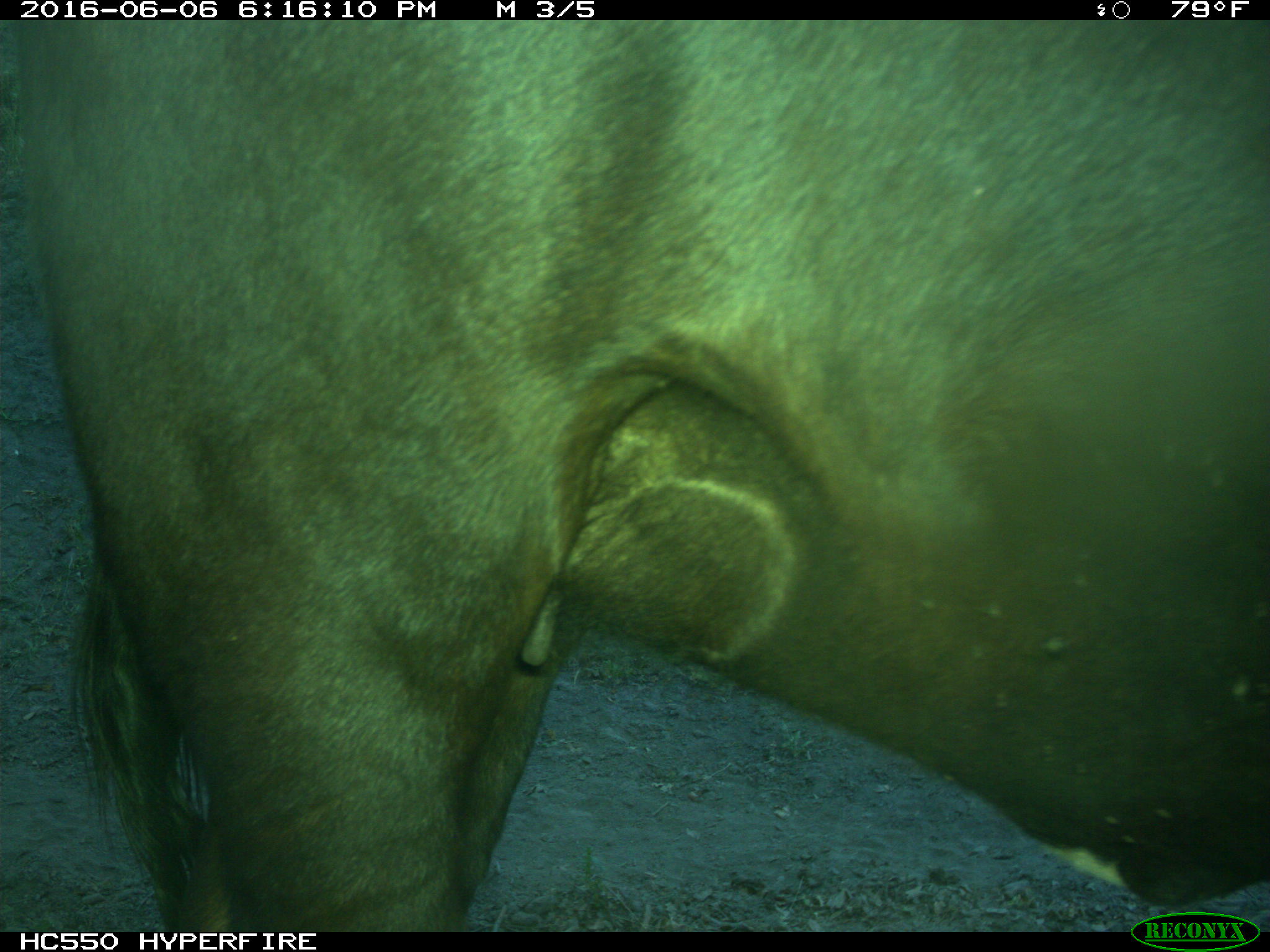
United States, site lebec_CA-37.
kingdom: Animalia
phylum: Chordata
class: Mammalia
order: Artiodactyla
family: Bovidae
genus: Bos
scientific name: Bos taurus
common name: domestic cow